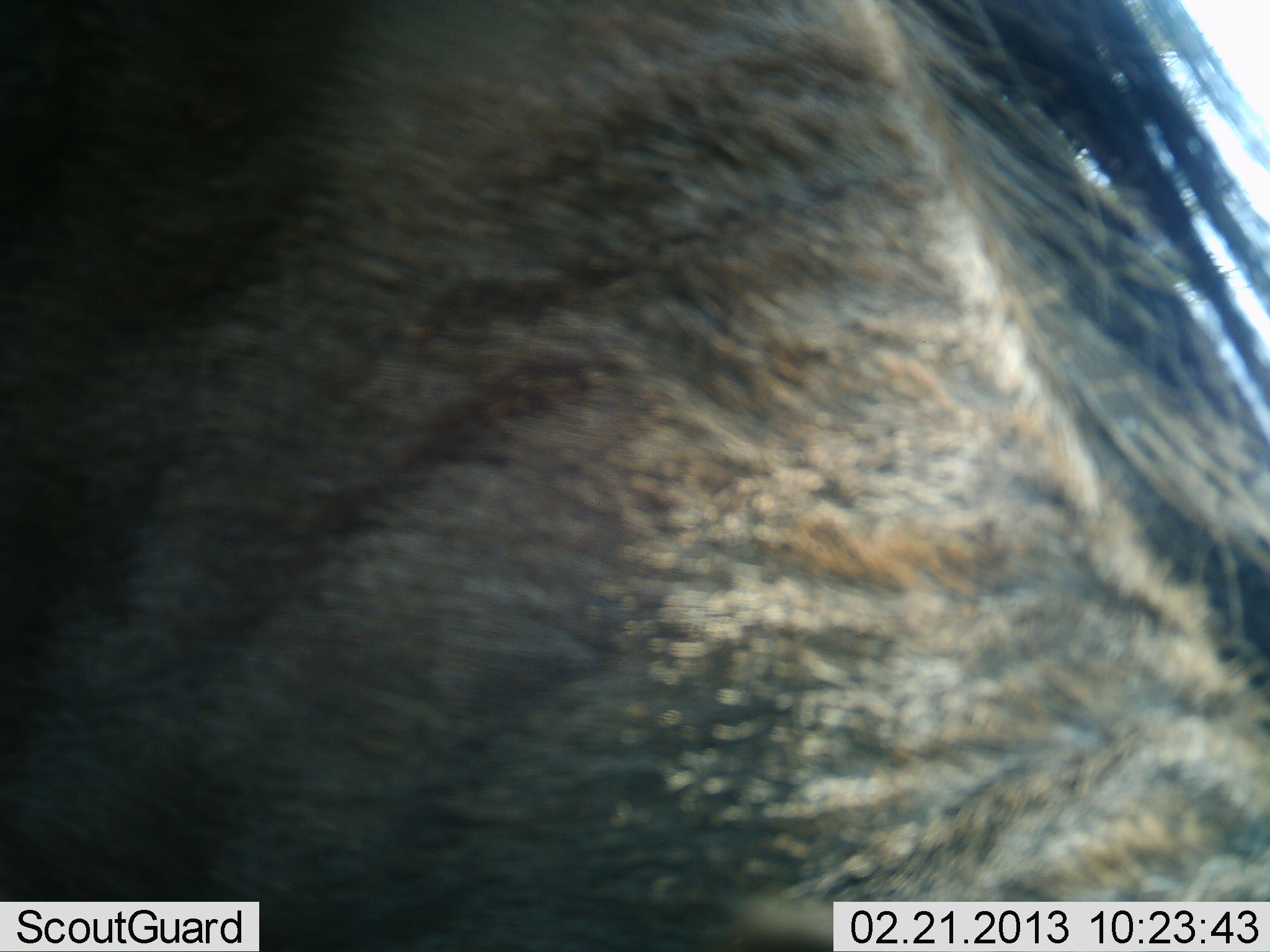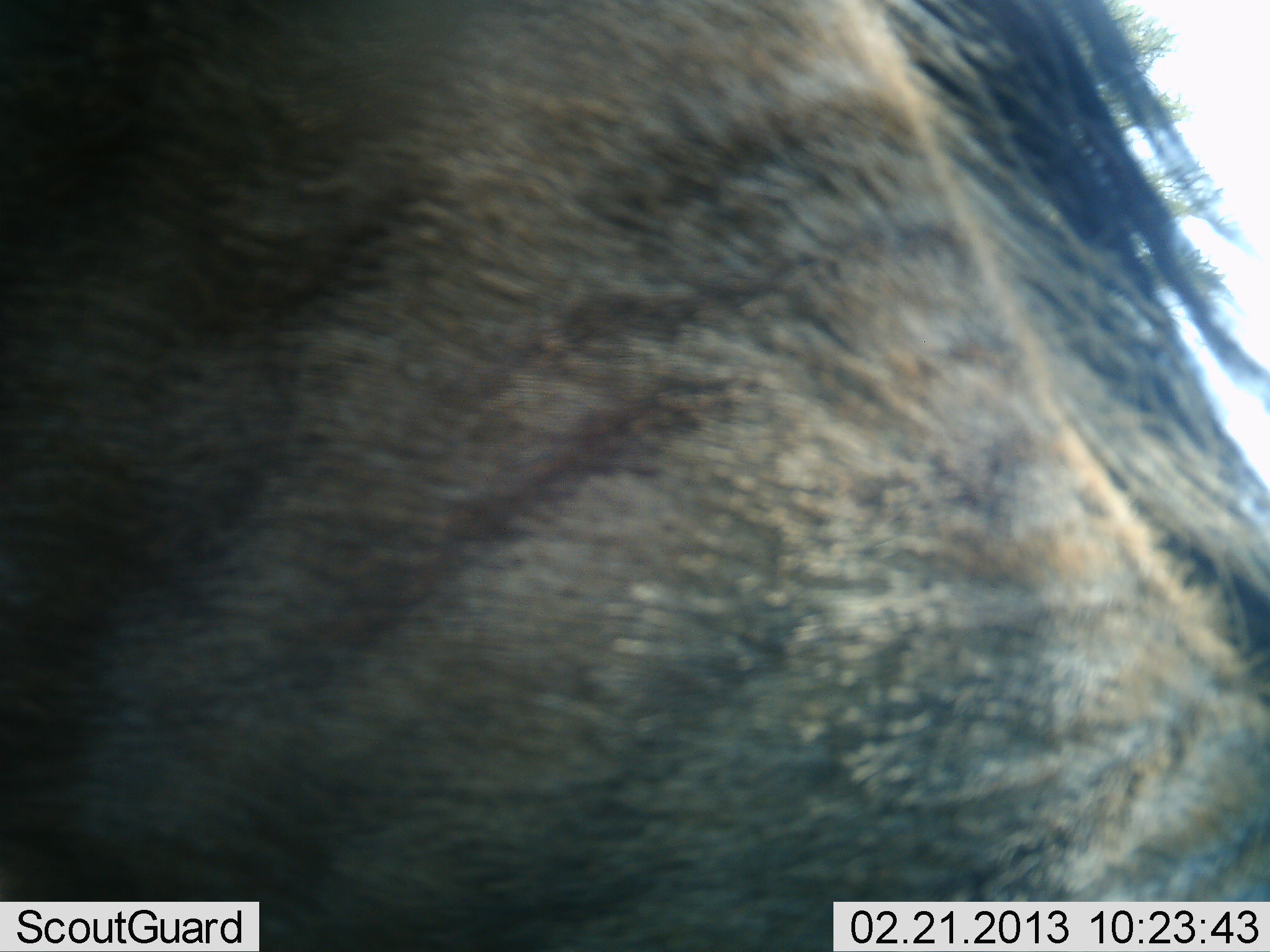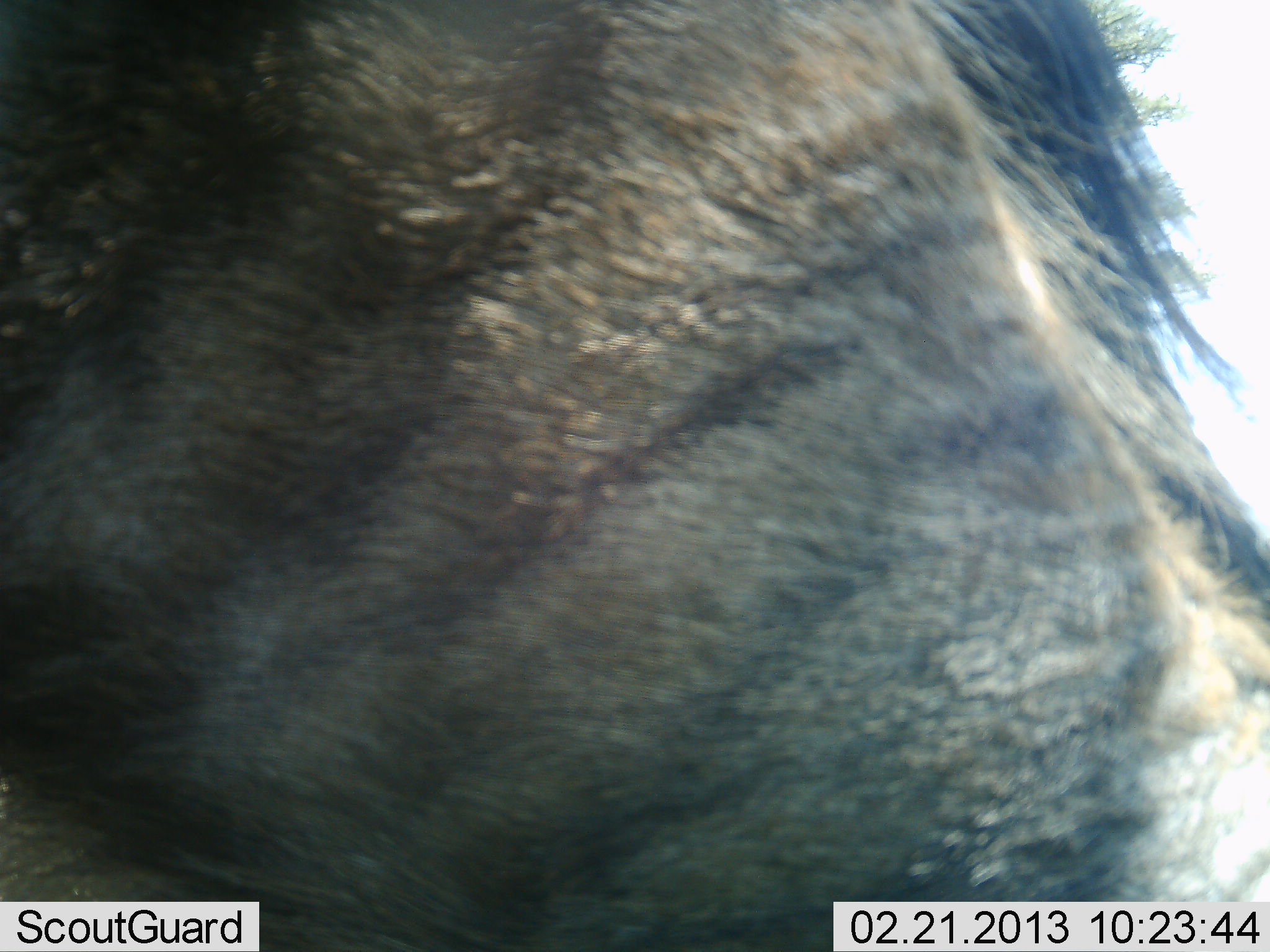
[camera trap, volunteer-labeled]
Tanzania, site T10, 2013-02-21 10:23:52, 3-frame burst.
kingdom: Animalia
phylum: Chordata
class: Mammalia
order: Artiodactyla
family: Bovidae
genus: Connochaetes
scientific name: Connochaetes taurinus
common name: blue wildebeest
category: wildebeest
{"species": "wildebeest (blue wildebeest) (Connochaetes taurinus)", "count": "1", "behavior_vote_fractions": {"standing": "67%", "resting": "0%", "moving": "20%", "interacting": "0%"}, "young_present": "0%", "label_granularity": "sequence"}